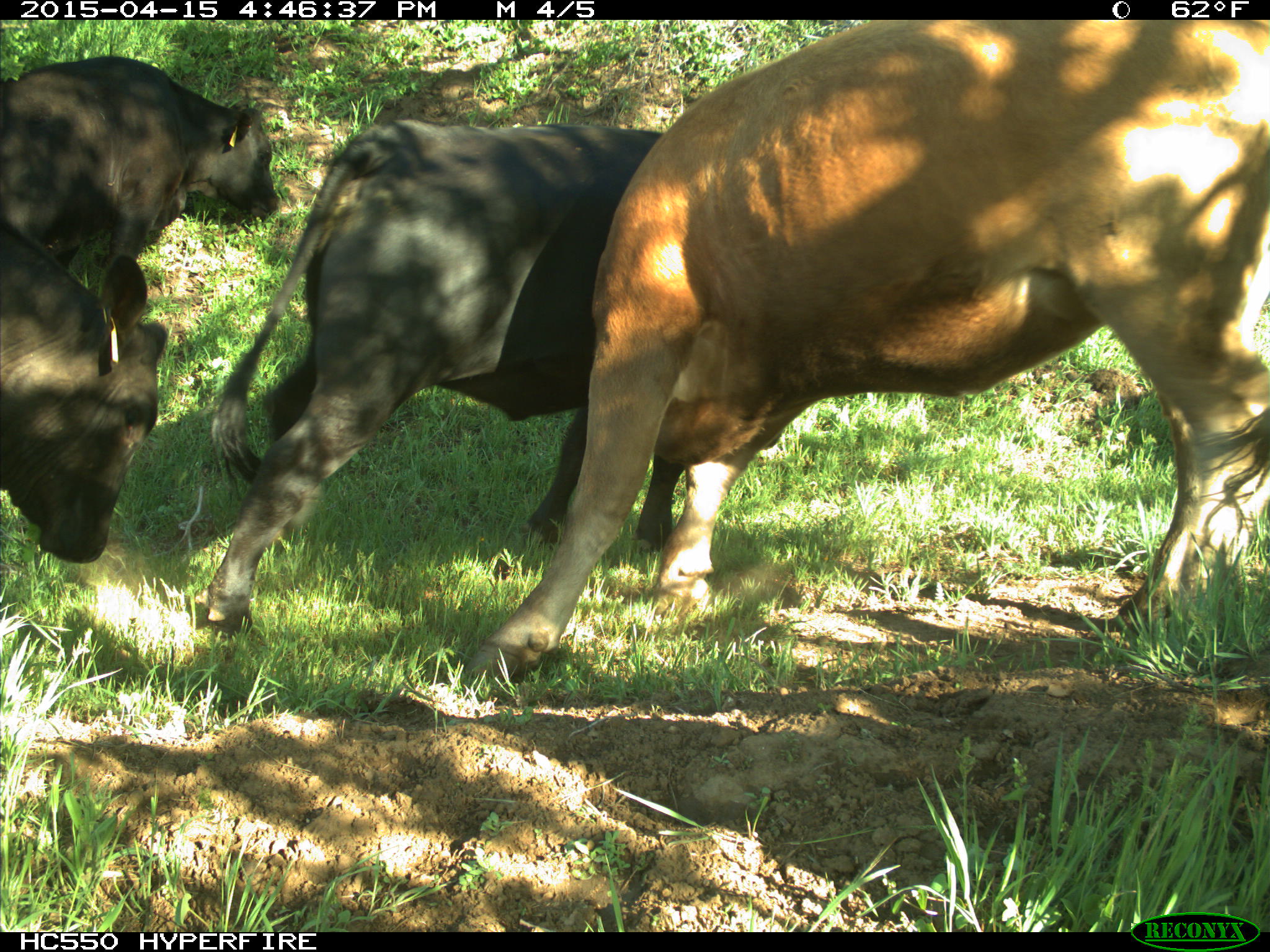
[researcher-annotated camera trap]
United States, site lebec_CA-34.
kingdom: Animalia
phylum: Chordata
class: Mammalia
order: Artiodactyla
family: Bovidae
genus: Bos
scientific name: Bos taurus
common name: domestic cow